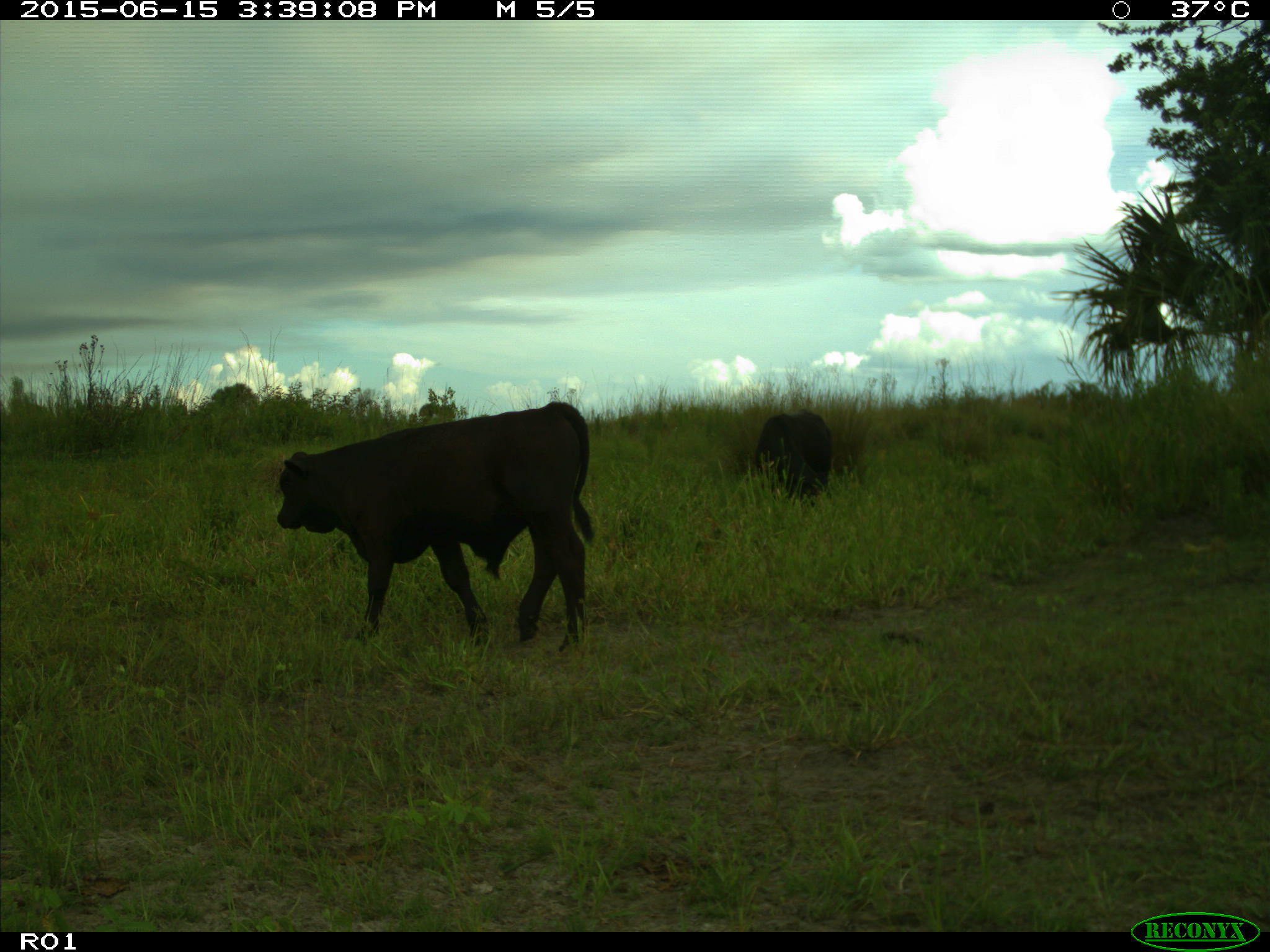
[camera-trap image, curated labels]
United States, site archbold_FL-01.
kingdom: Animalia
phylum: Chordata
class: Mammalia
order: Artiodactyla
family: Bovidae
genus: Bos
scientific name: Bos taurus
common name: domestic cow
Bos taurus (domestic cow).